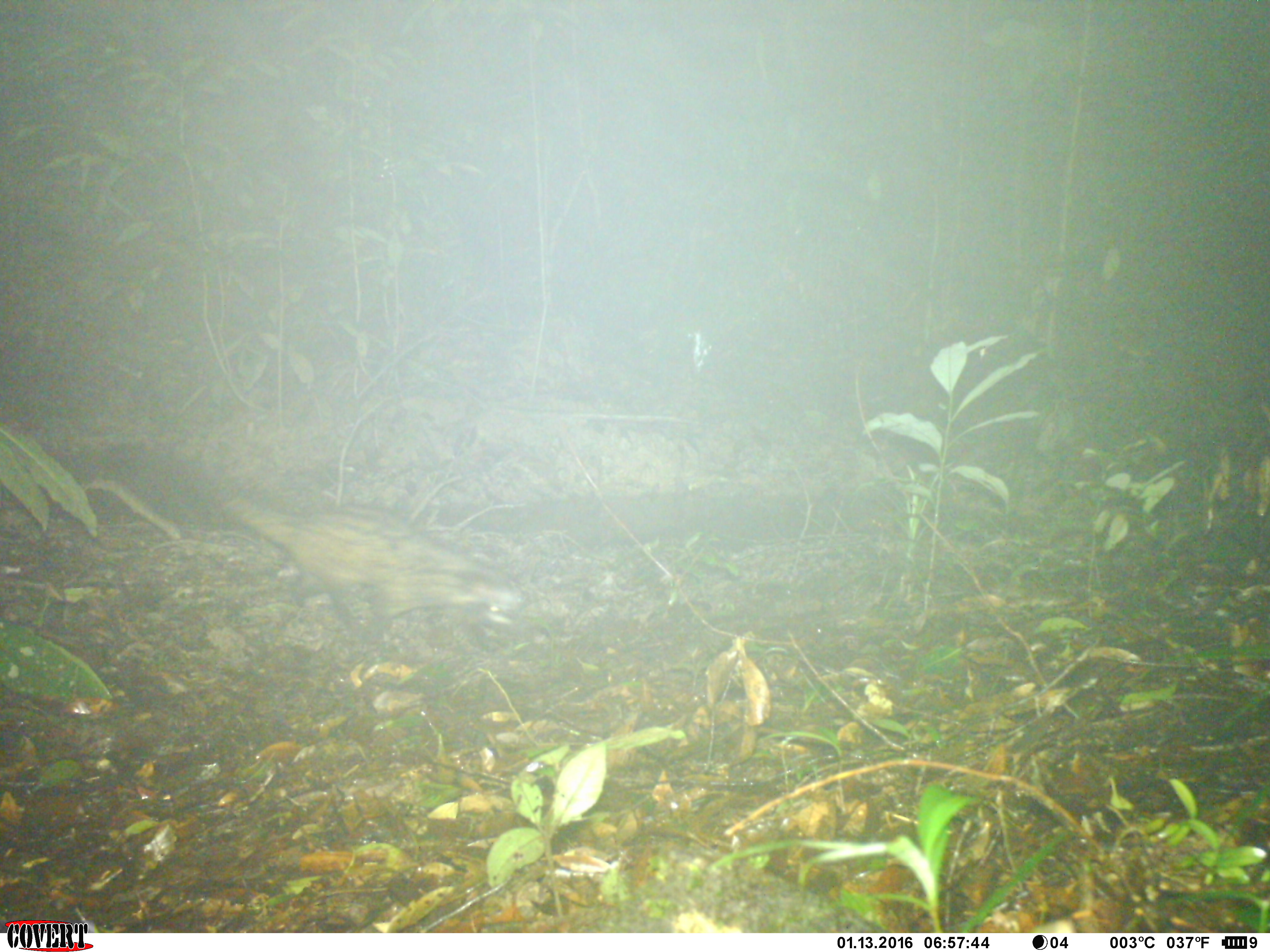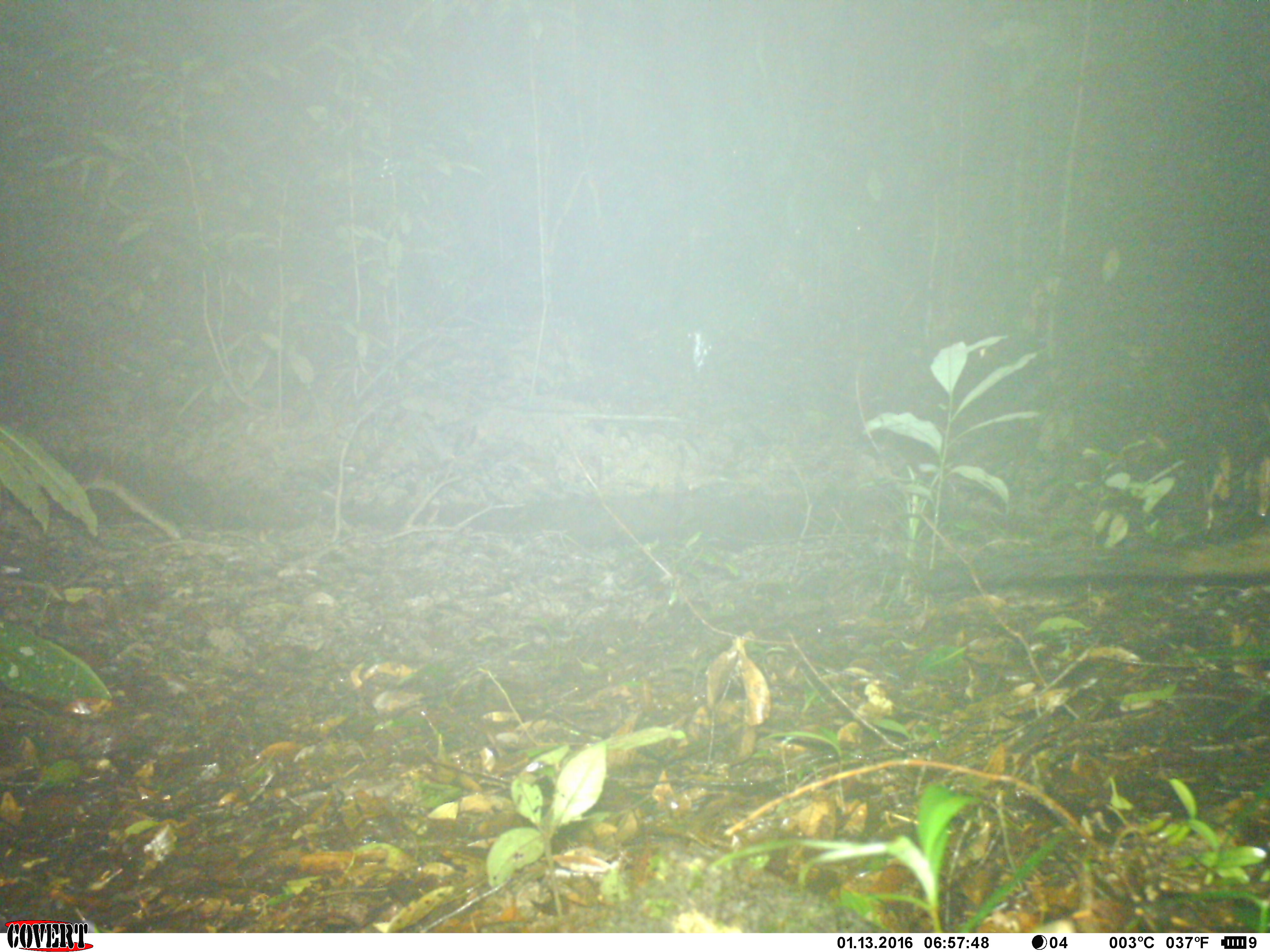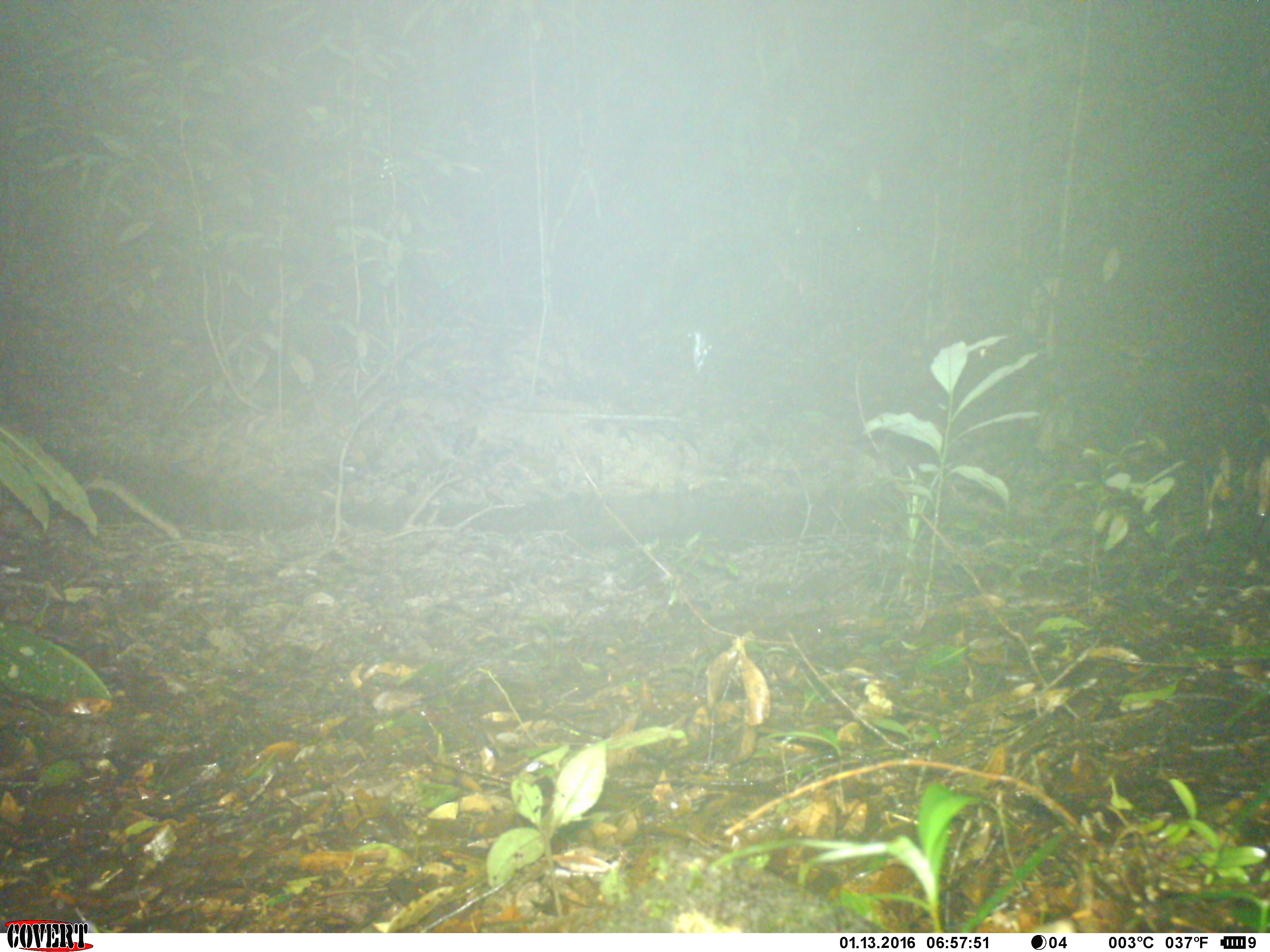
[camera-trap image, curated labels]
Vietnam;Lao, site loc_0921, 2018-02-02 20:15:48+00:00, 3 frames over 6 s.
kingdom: Animalia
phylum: Chordata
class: Mammalia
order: Carnivora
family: Viverridae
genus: Paradoxurus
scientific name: Paradoxurus hermaphroditus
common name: common palm civet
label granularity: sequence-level